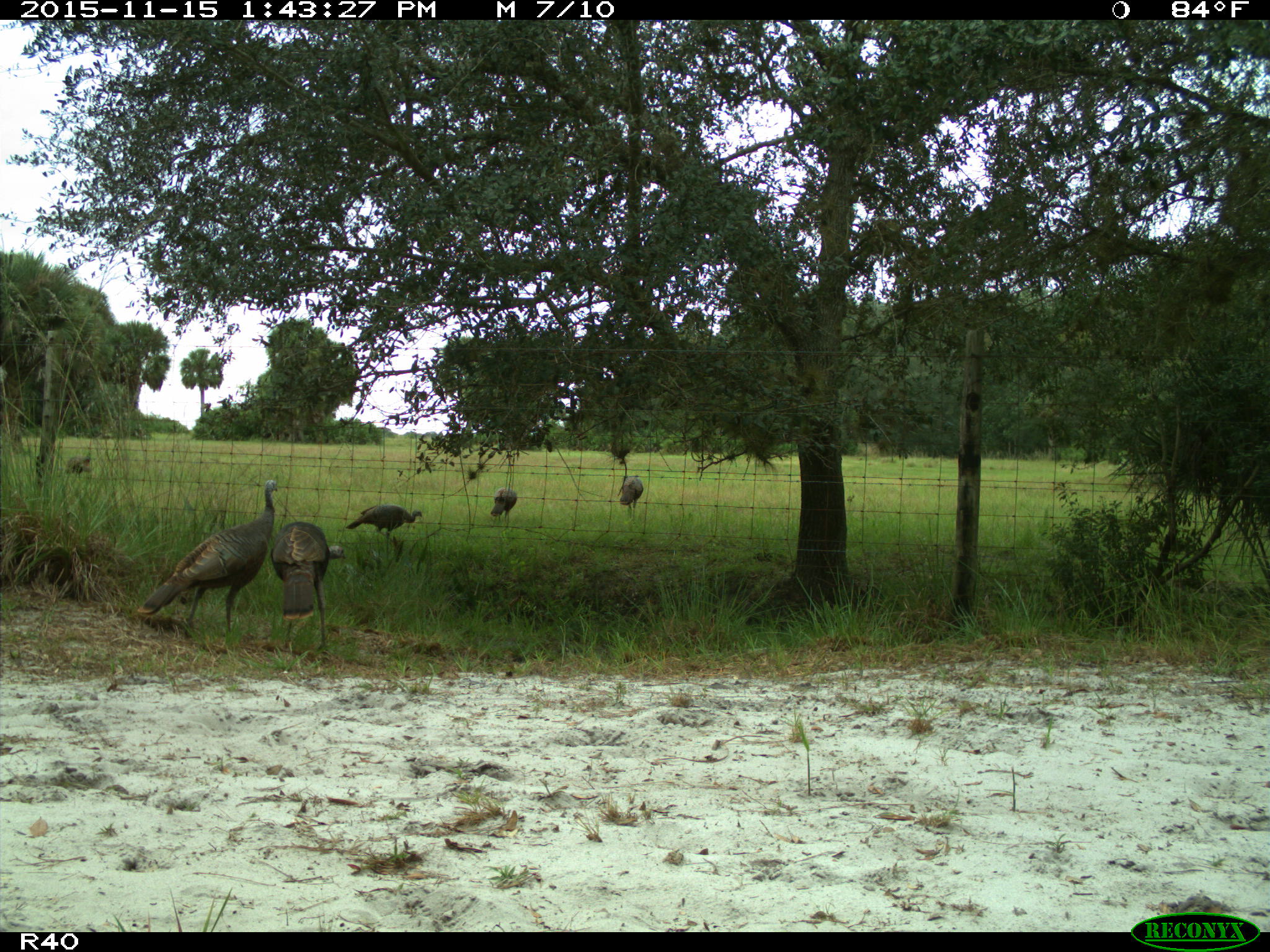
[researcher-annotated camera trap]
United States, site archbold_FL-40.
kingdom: Animalia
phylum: Chordata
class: Aves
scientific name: Aves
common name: birds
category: unidentified bird